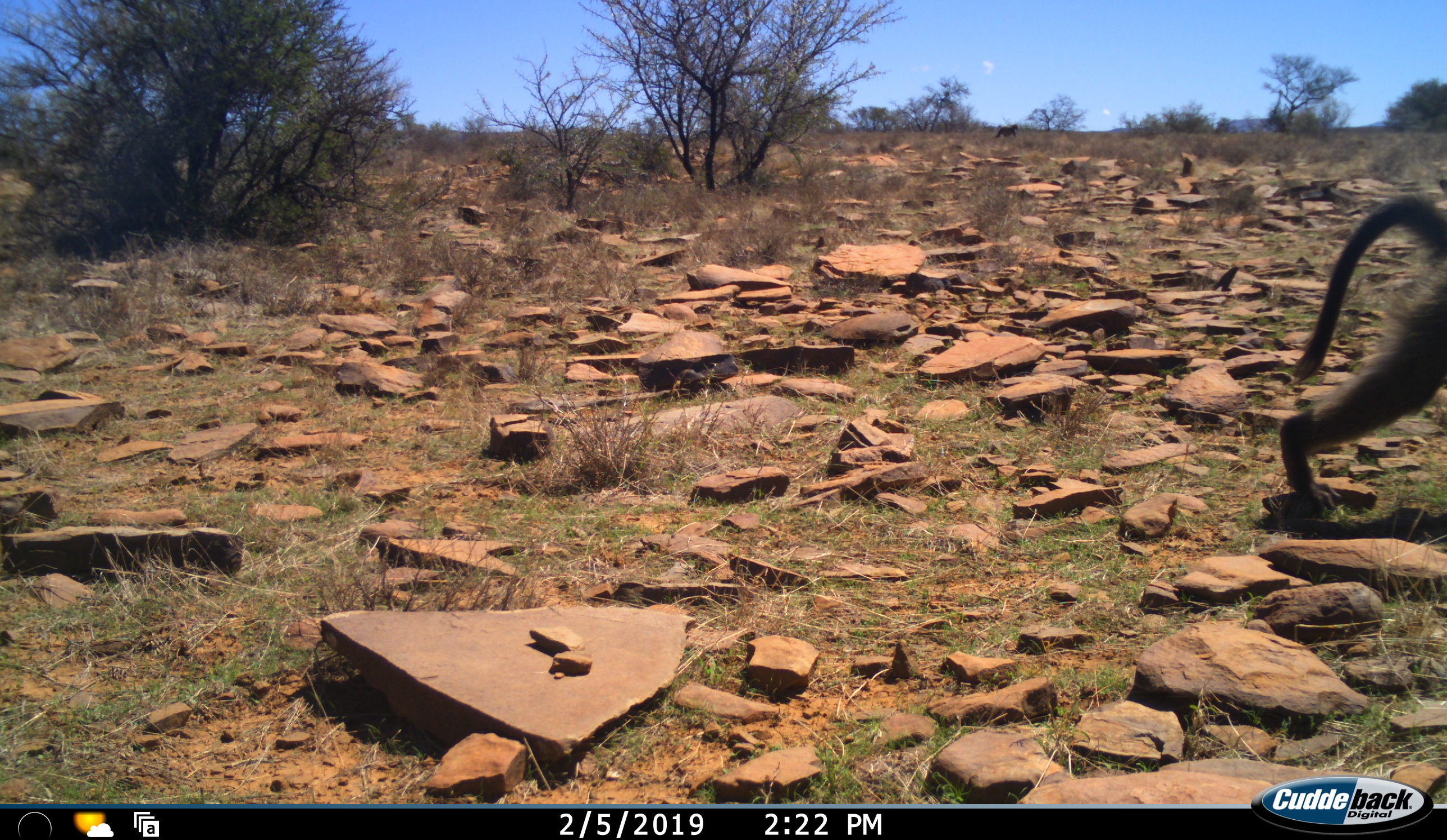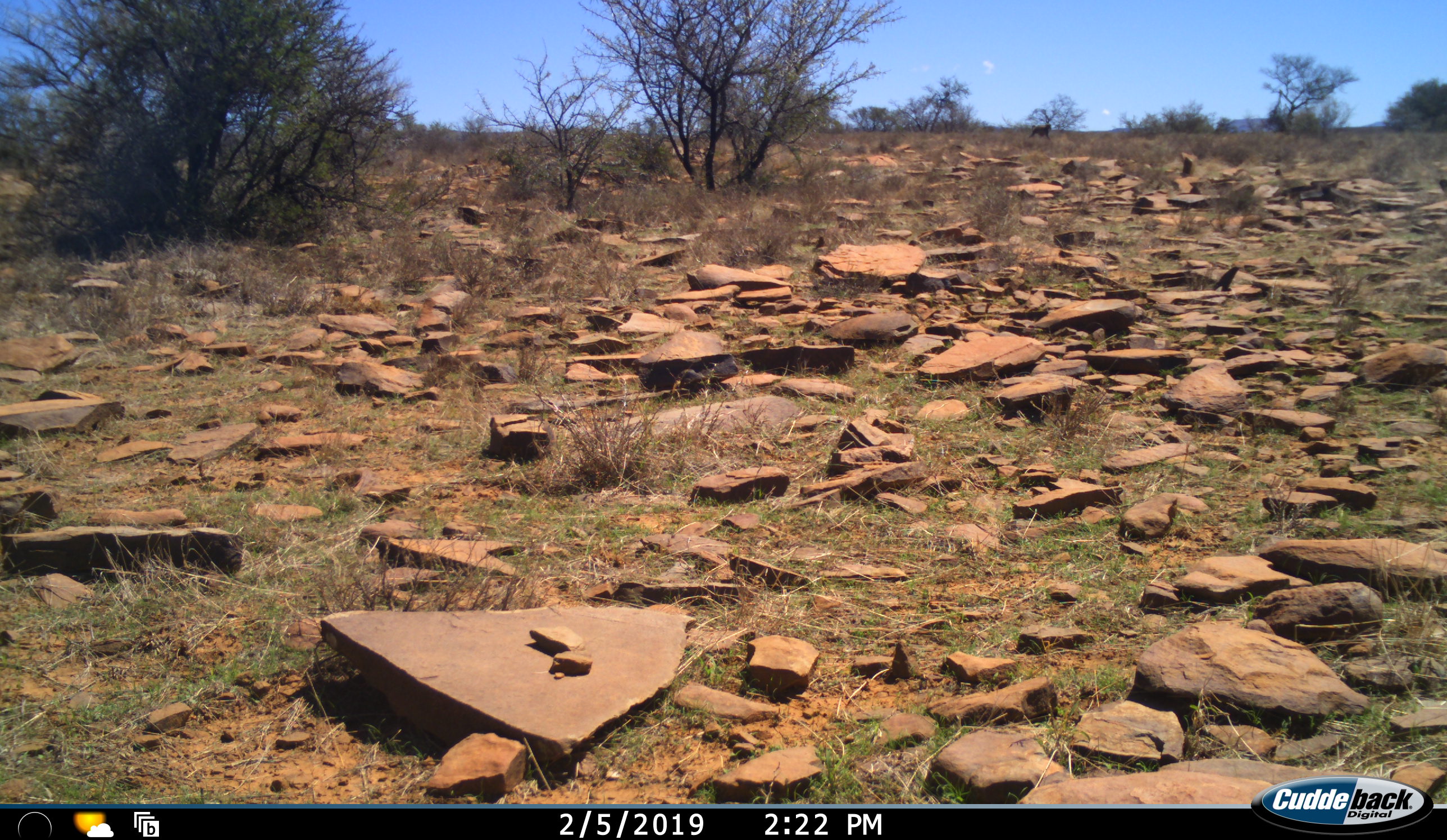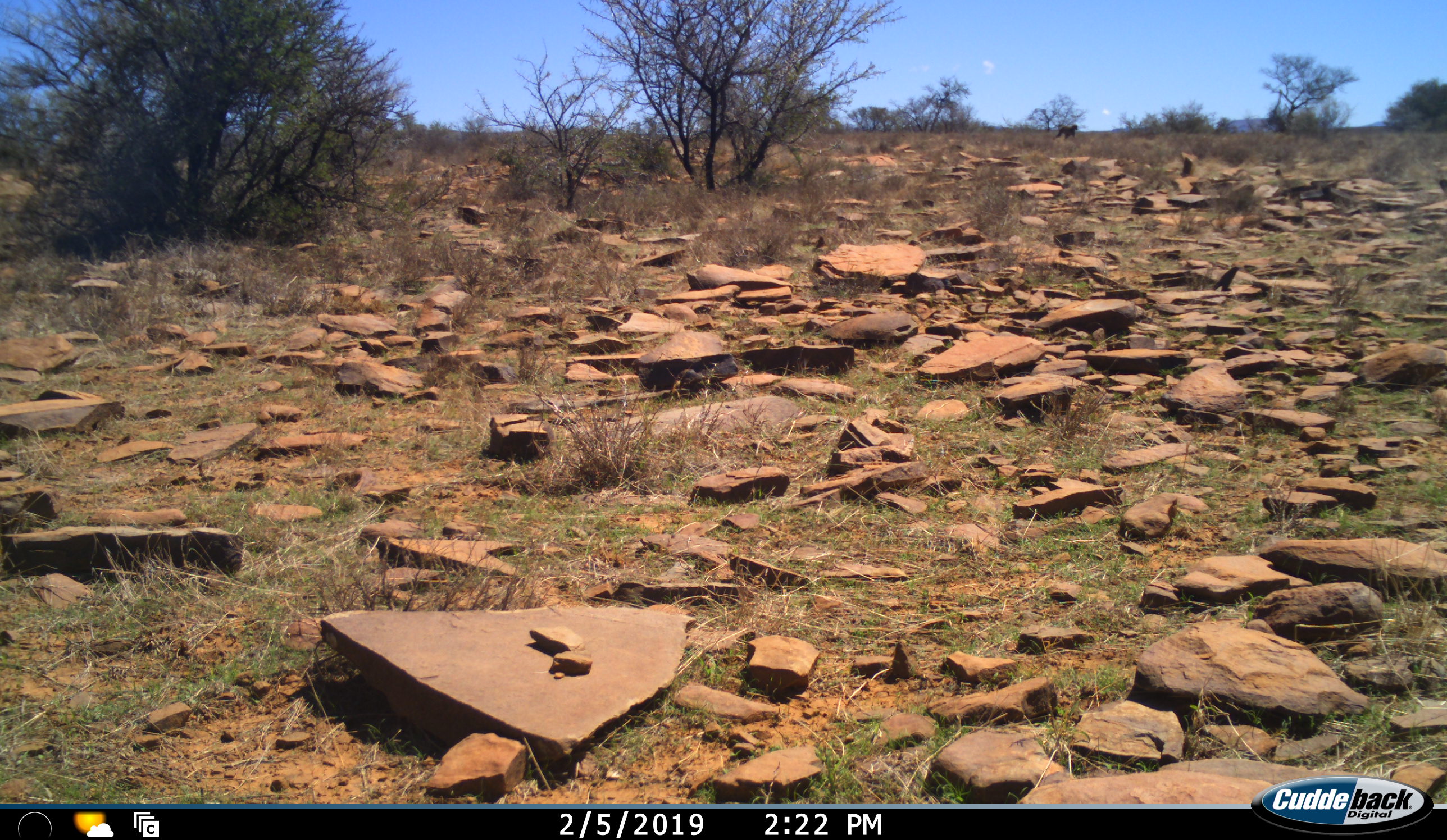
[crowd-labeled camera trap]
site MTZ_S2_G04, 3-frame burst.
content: unidentified animal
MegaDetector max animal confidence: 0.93